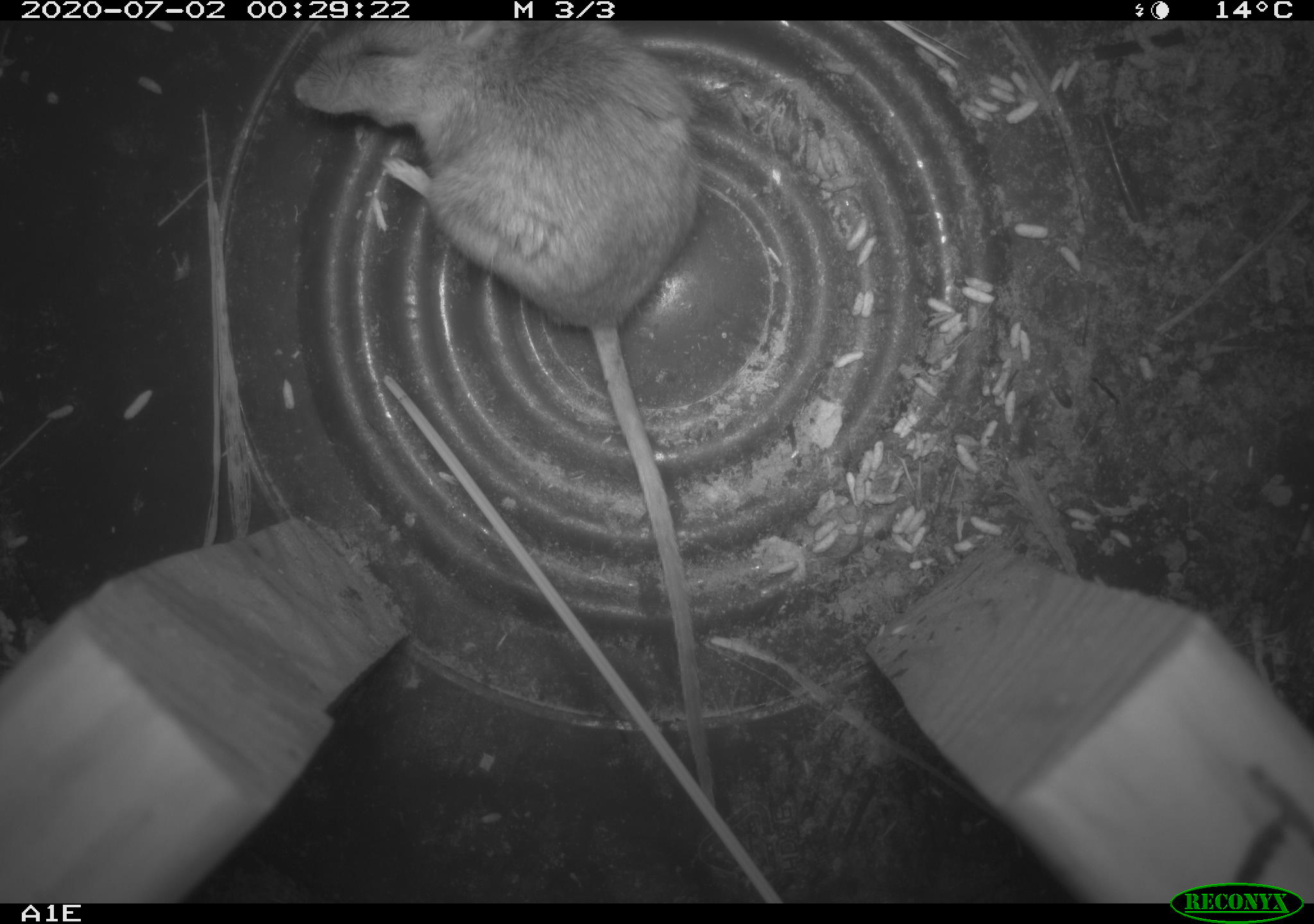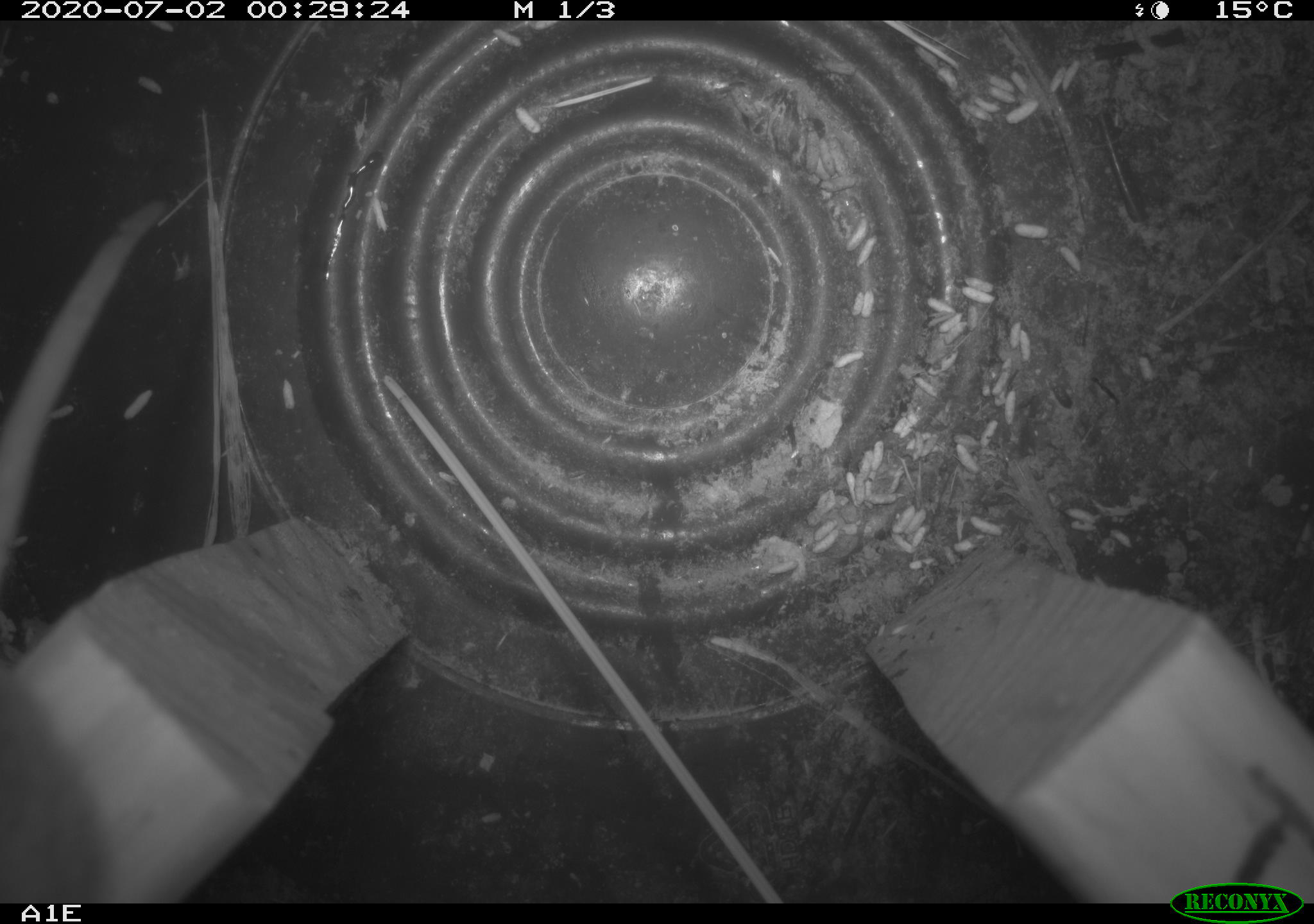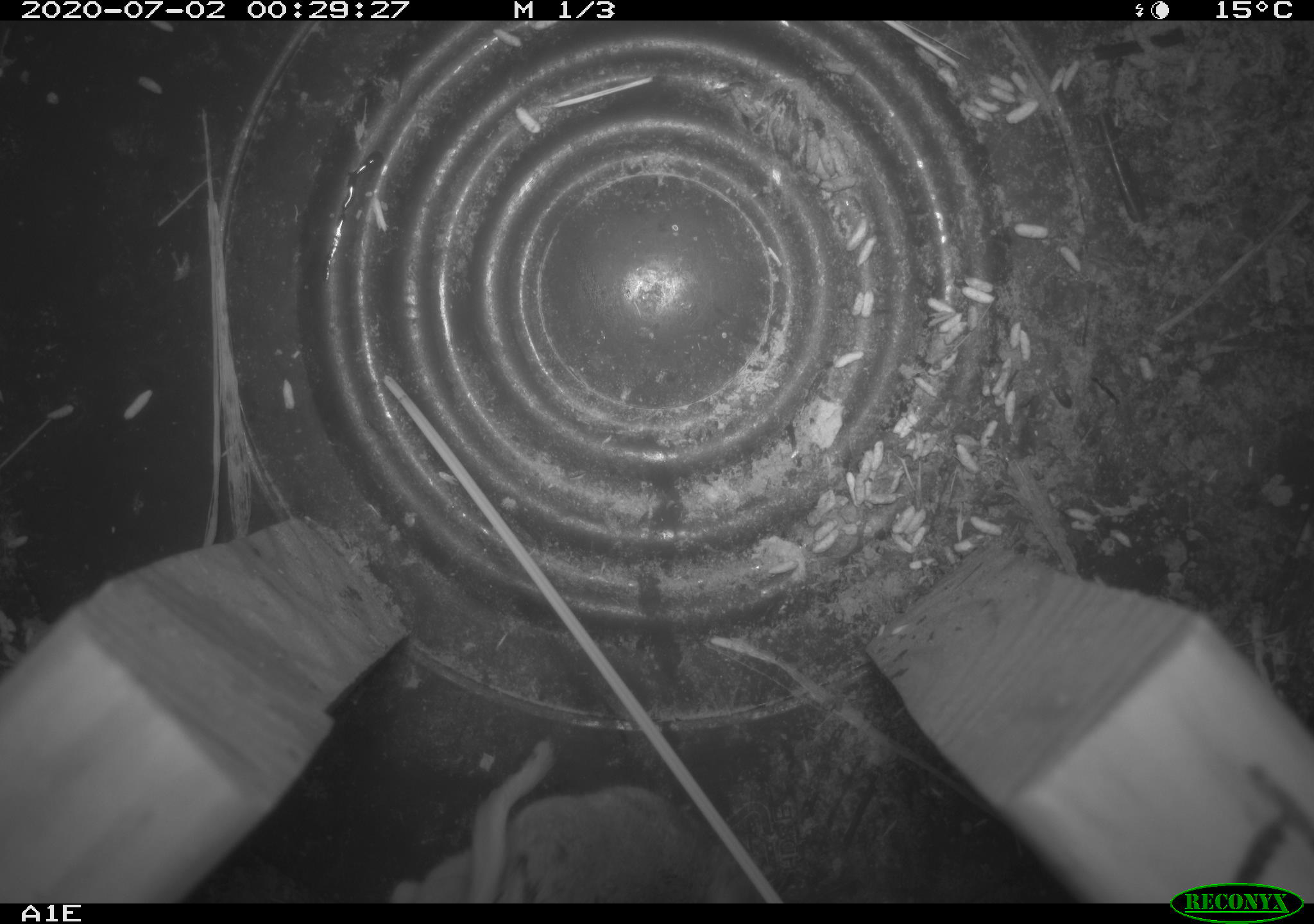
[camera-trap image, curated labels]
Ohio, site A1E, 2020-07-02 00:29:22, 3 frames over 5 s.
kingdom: Animalia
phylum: Chordata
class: Mammalia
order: Rodentia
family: Cricetidae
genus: Peromyscus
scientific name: Peromyscus leucopus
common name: white-footed mouse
White-footed mouse (Peromyscus leucopus).